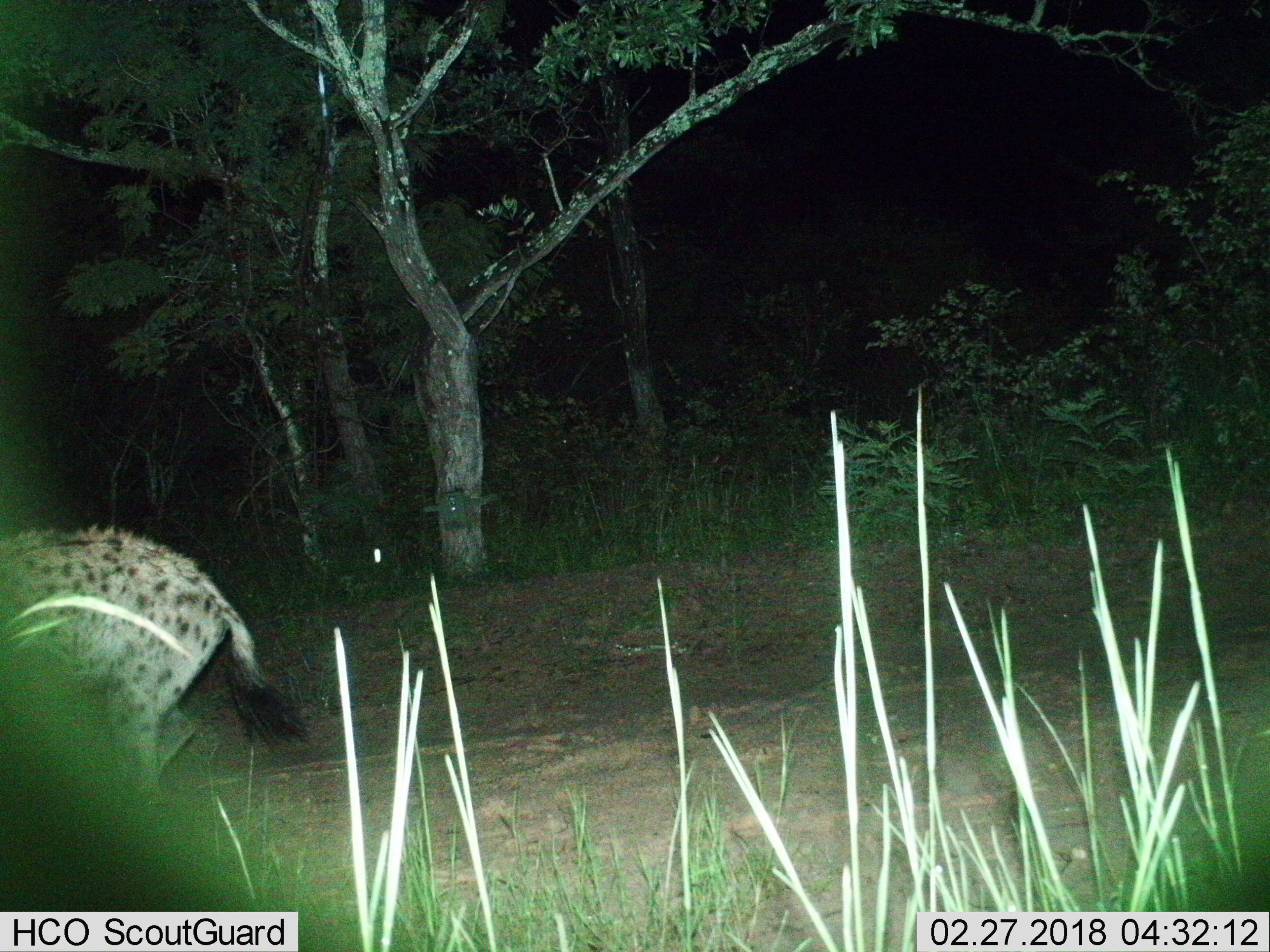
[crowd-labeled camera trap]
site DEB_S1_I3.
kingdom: Animalia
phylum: Chordata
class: Mammalia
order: Carnivora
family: Hyaenidae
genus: Crocuta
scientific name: Crocuta crocuta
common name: spotted hyena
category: hyenaspotted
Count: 1.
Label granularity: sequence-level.